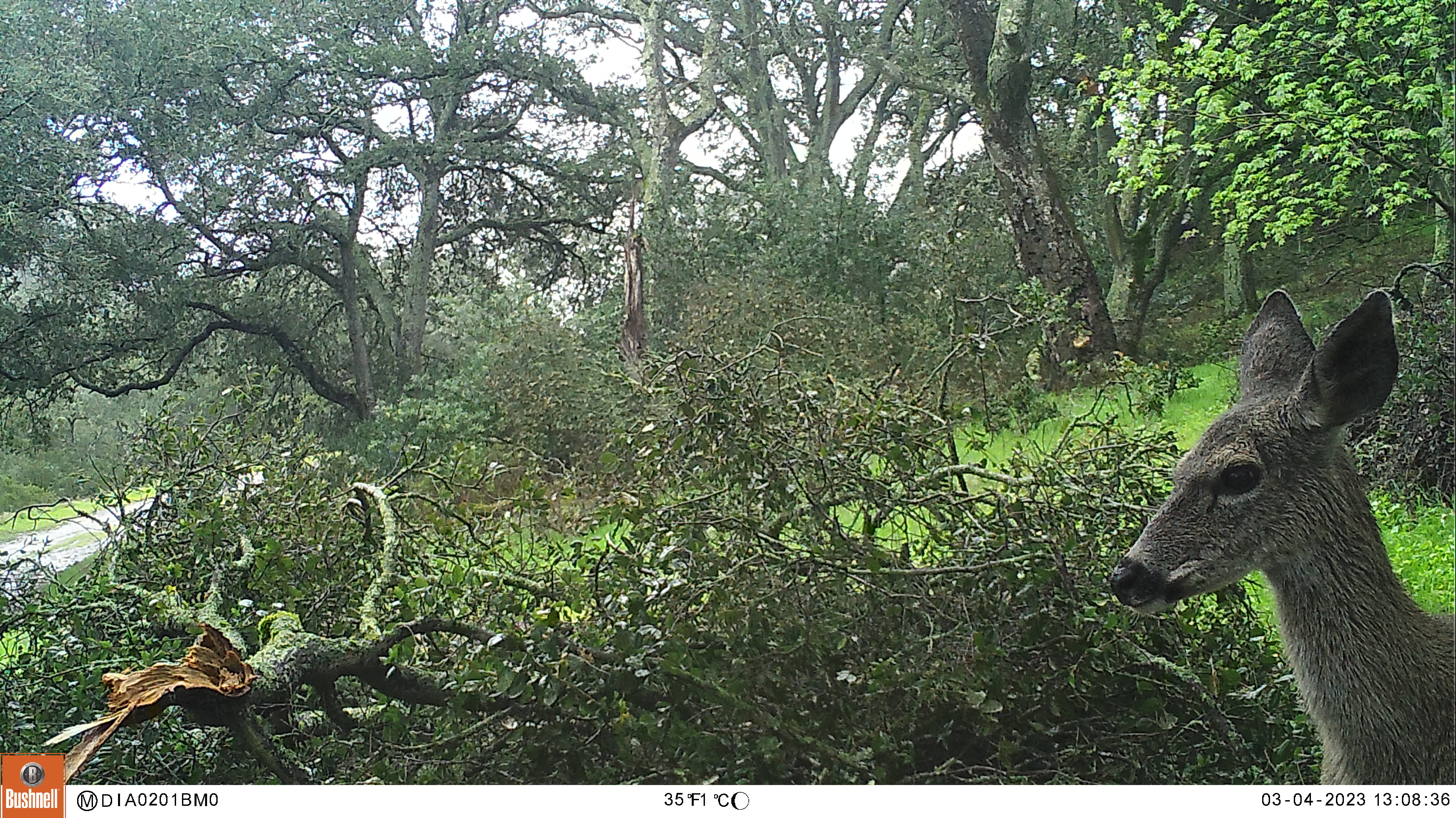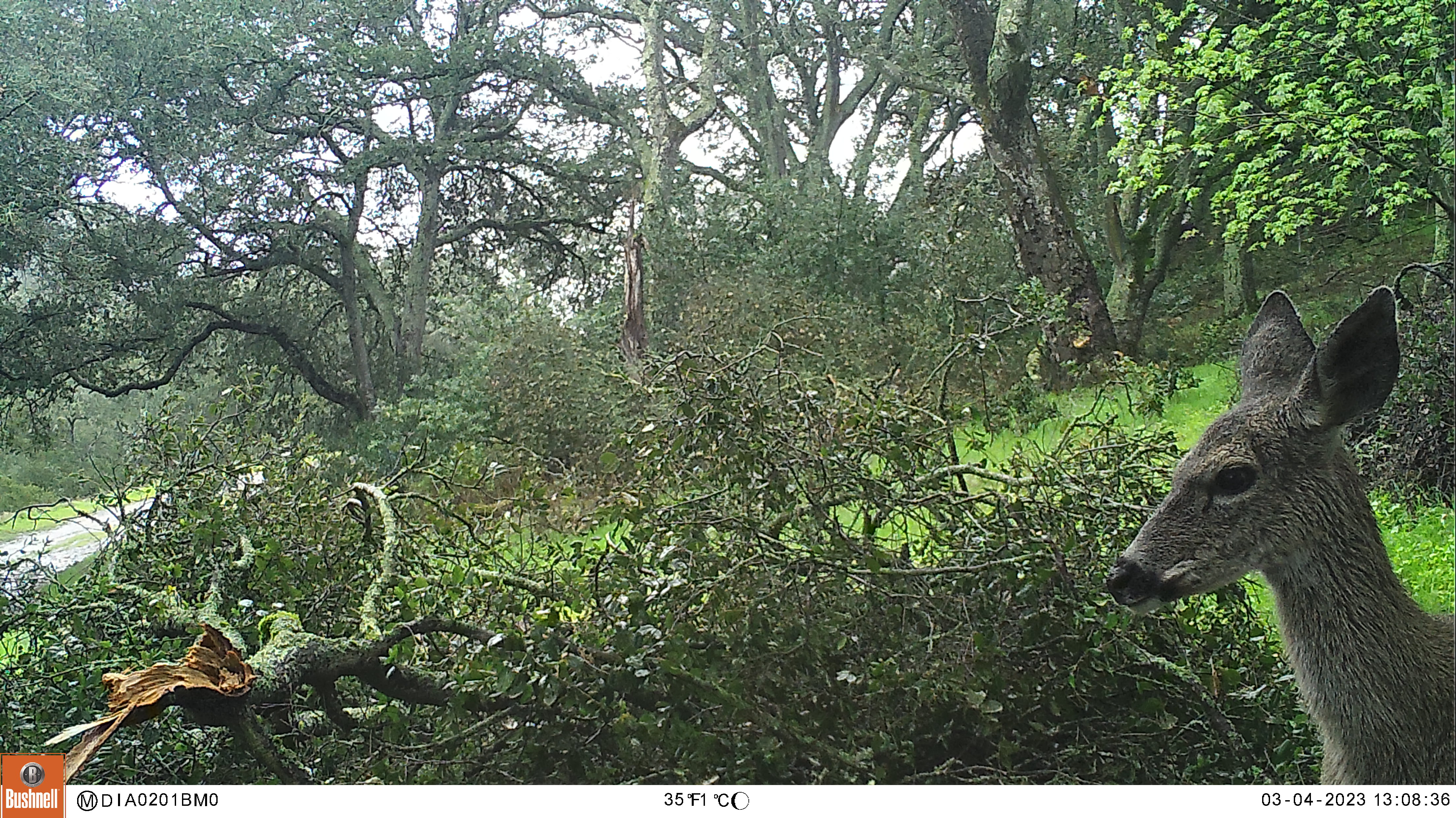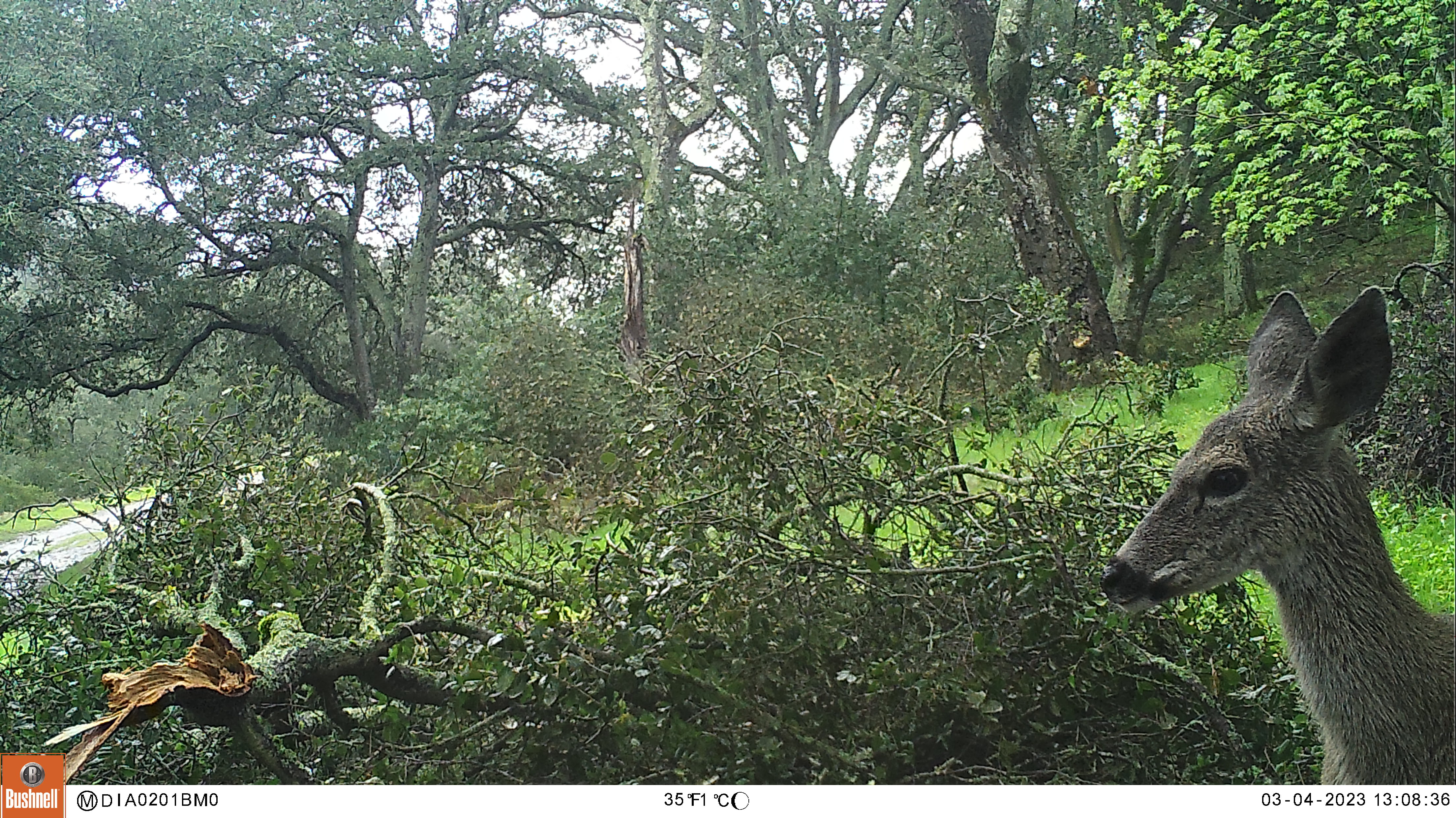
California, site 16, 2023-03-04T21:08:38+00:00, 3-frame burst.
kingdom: Animalia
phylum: Chordata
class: Mammalia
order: Artiodactyla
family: Cervidae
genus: Odocoileus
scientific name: Odocoileus hemionus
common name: mule deer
Mule deer (Odocoileus hemionus).